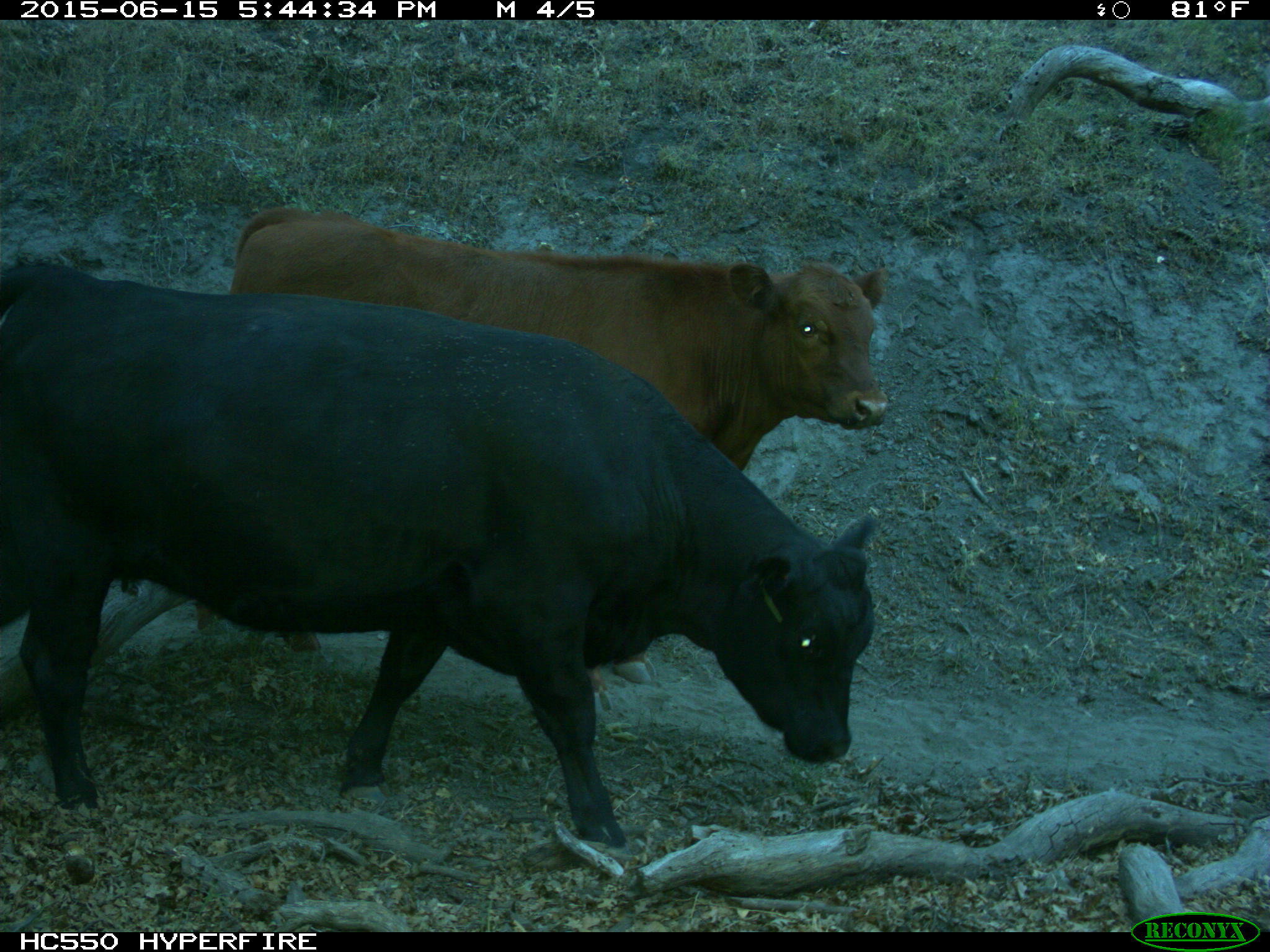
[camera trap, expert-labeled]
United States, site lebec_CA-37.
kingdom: Animalia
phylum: Chordata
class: Mammalia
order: Artiodactyla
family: Bovidae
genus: Bos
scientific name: Bos taurus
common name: domestic cow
Bos taurus (domestic cow).